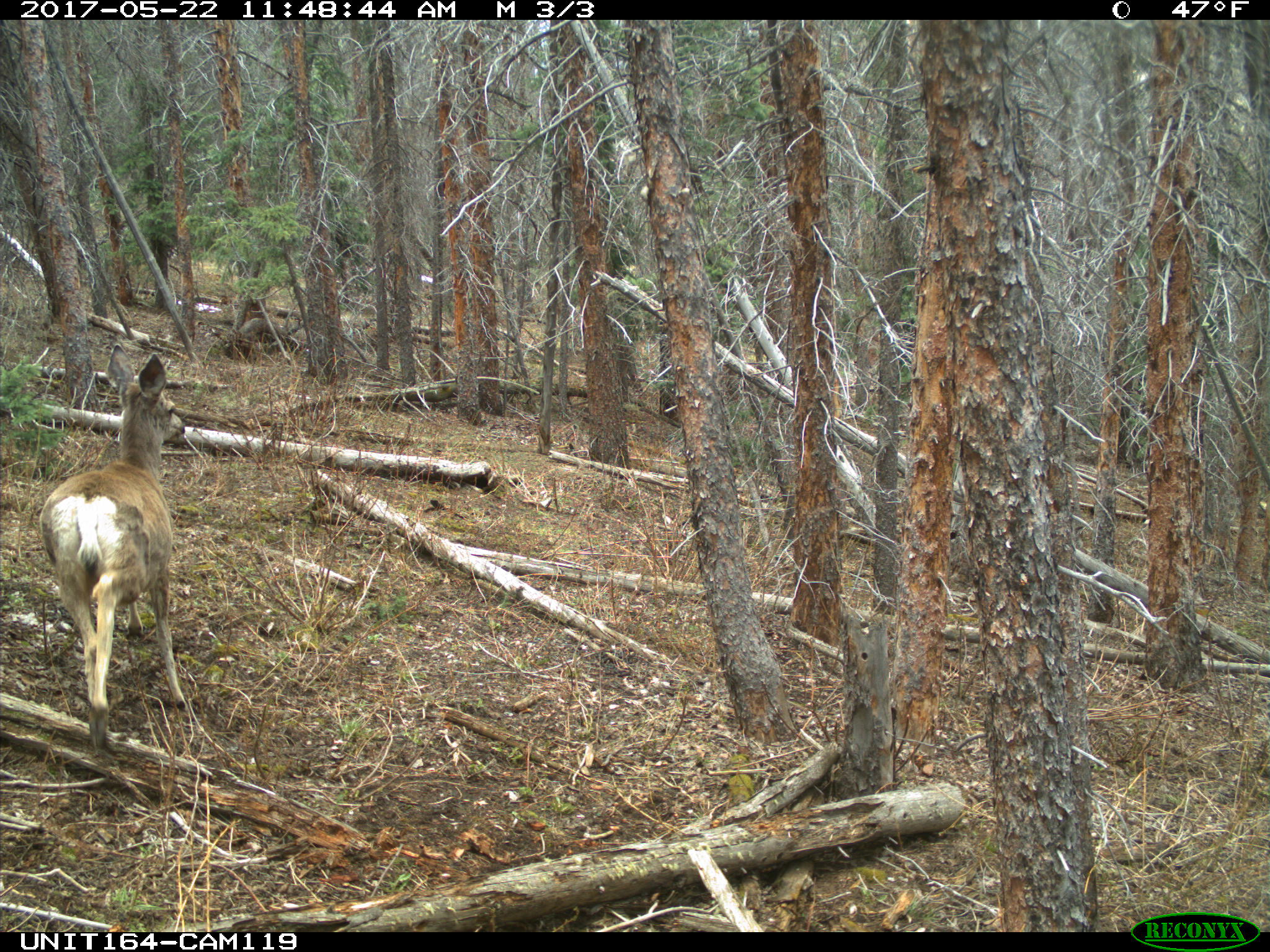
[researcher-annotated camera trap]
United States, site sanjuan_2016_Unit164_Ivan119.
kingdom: Animalia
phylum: Chordata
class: Mammalia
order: Artiodactyla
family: Cervidae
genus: Odocoileus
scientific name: Odocoileus hemionus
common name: mule deer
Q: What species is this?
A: Odocoileus hemionus (mule deer).